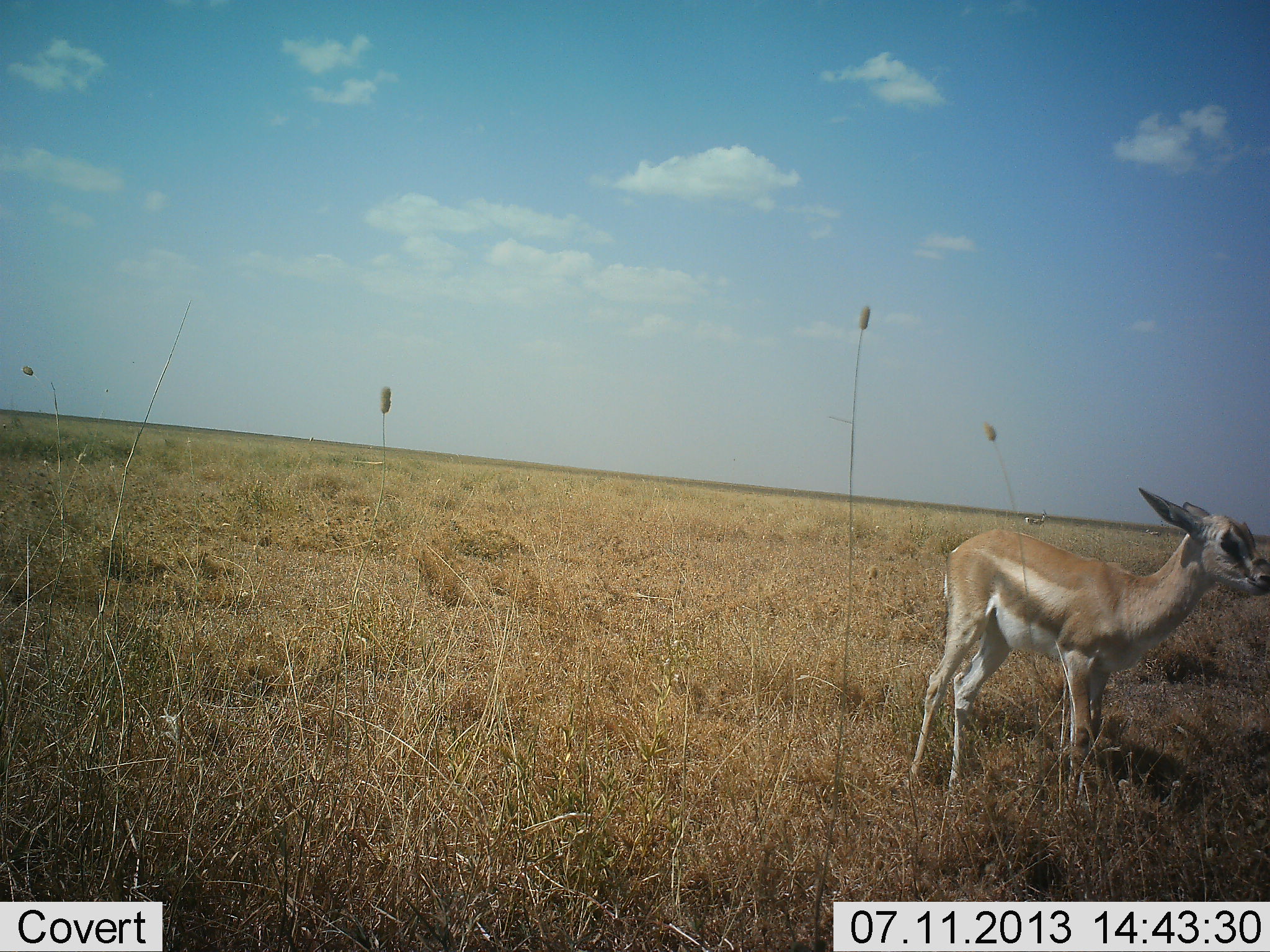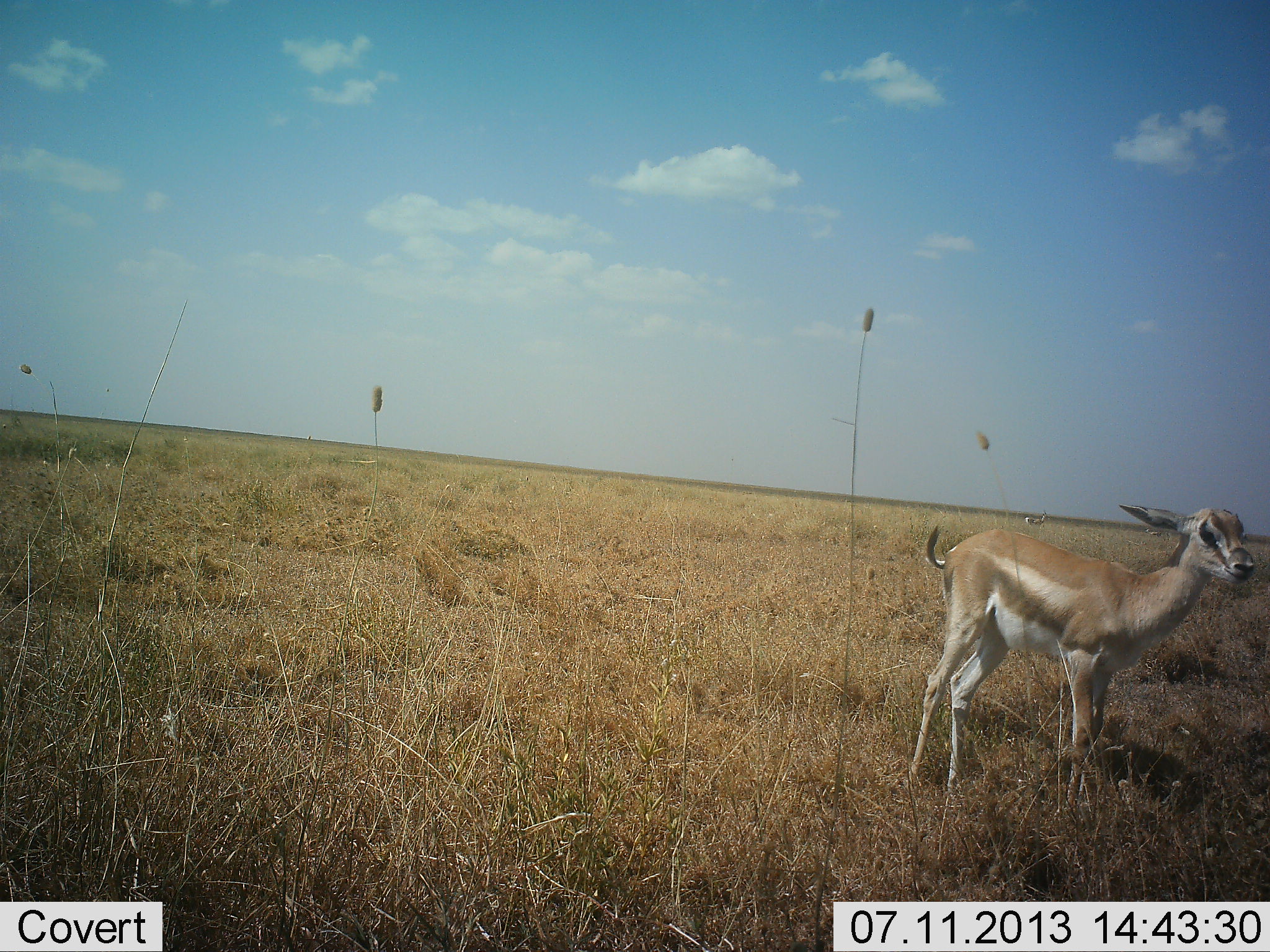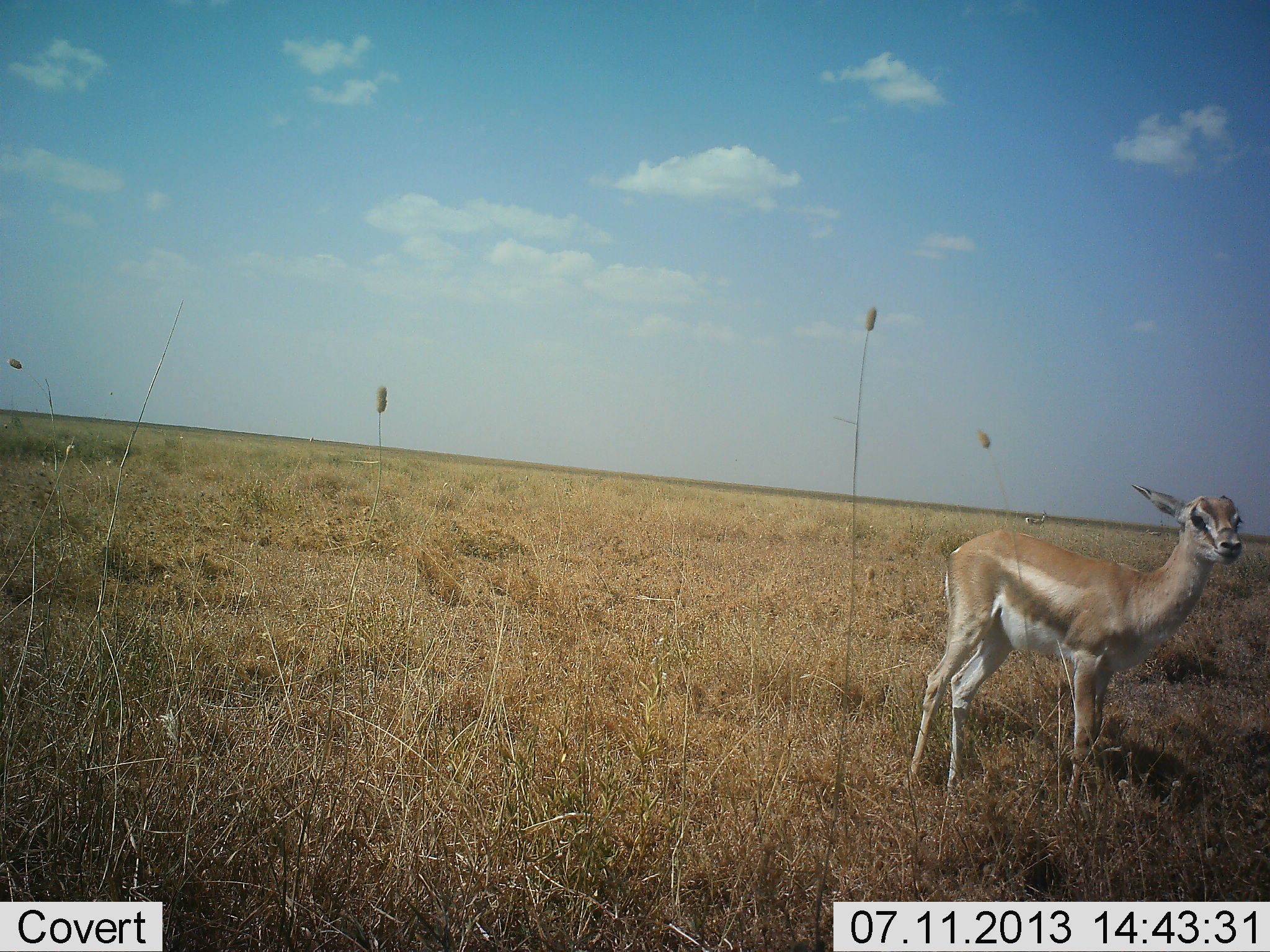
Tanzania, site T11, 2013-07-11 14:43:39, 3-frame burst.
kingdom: Animalia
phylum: Chordata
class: Mammalia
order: Artiodactyla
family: Bovidae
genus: Nanger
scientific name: Nanger granti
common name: grant's gazelle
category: gazellegrants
Gazellegrants (grant's gazelle) (Nanger granti), count 1. Behavior (volunteer vote fractions): standing 95%, resting 0%, moving 5%, interacting 0%. Young present (vote fraction): 59%. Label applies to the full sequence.